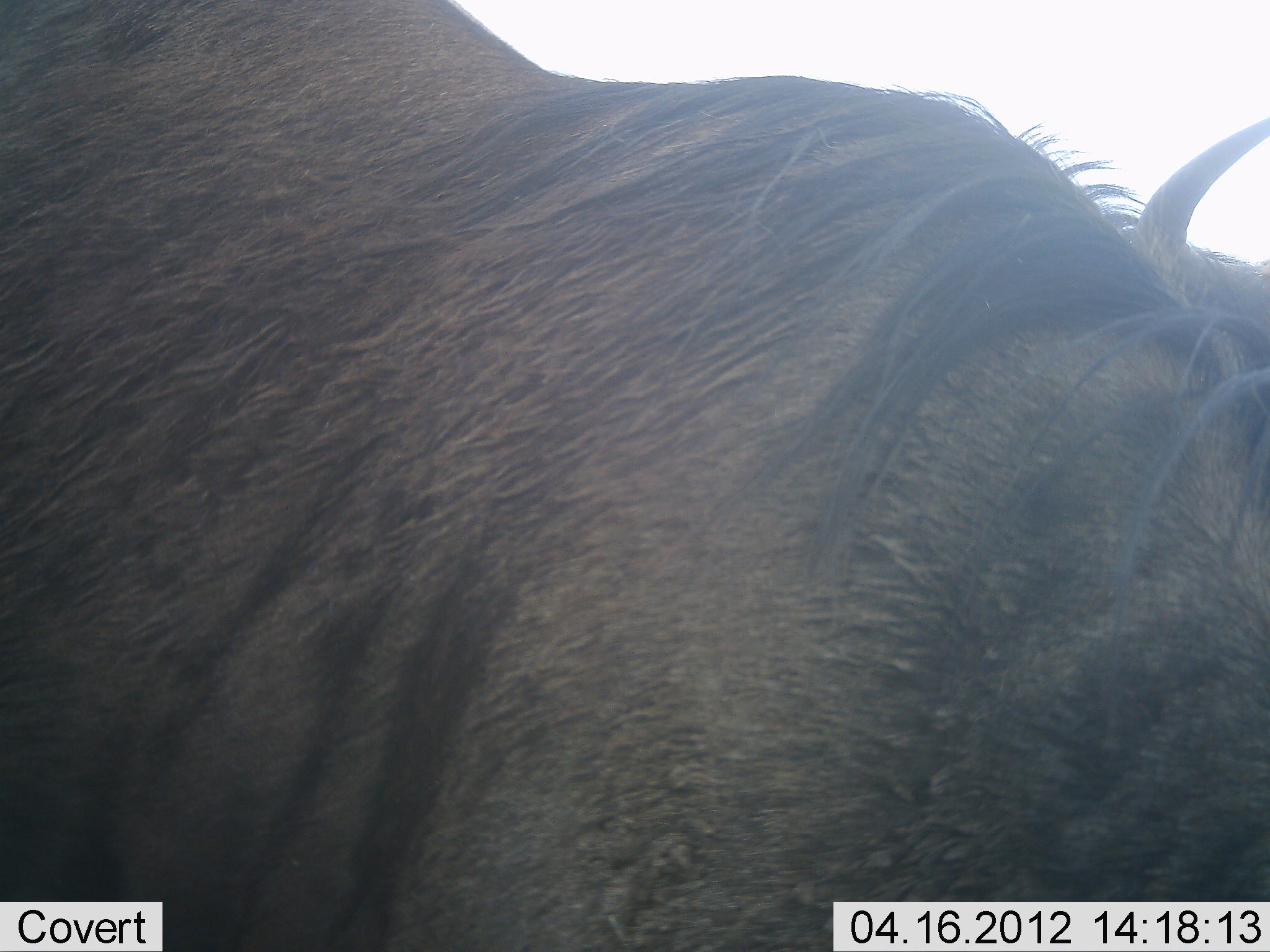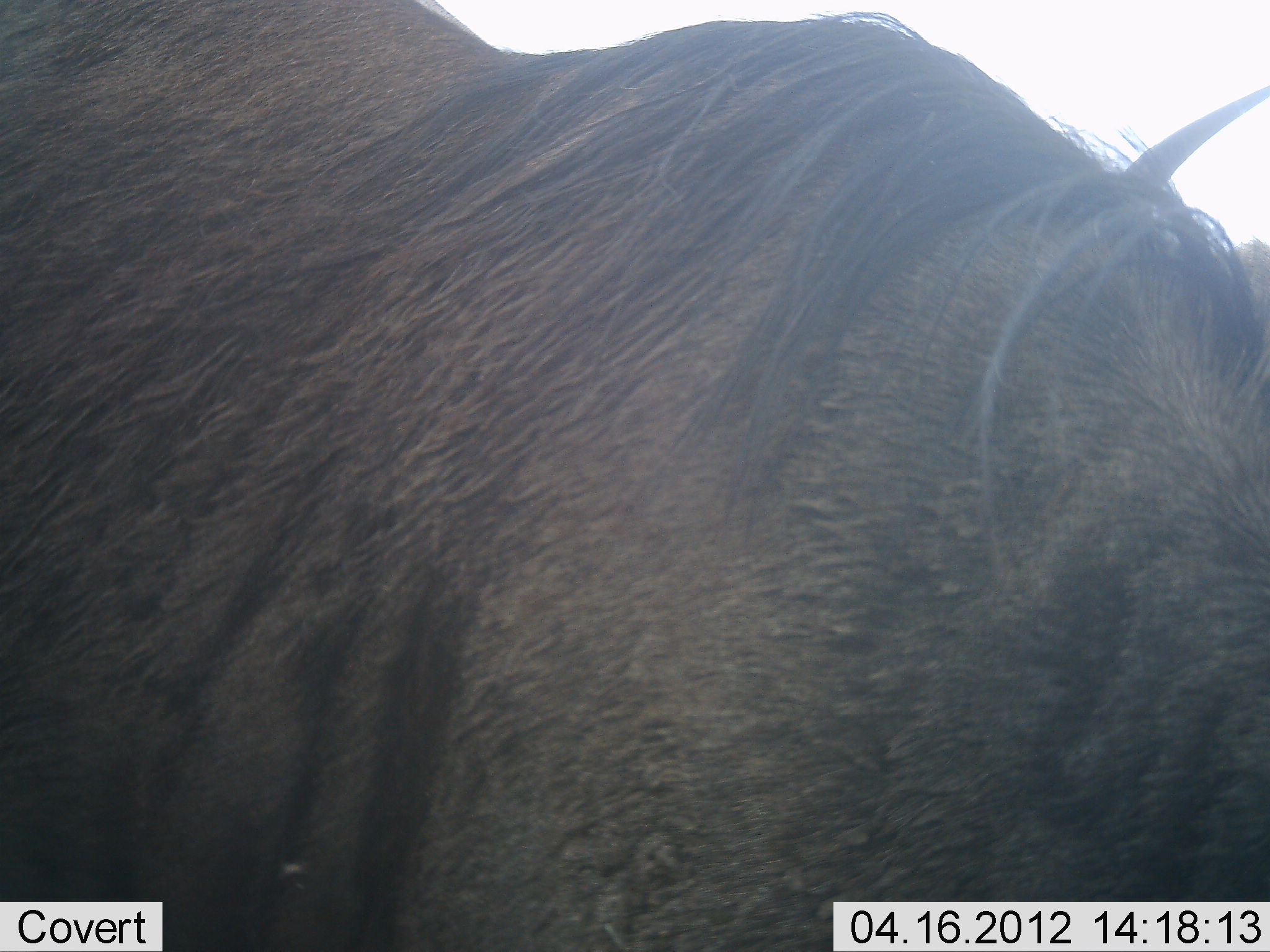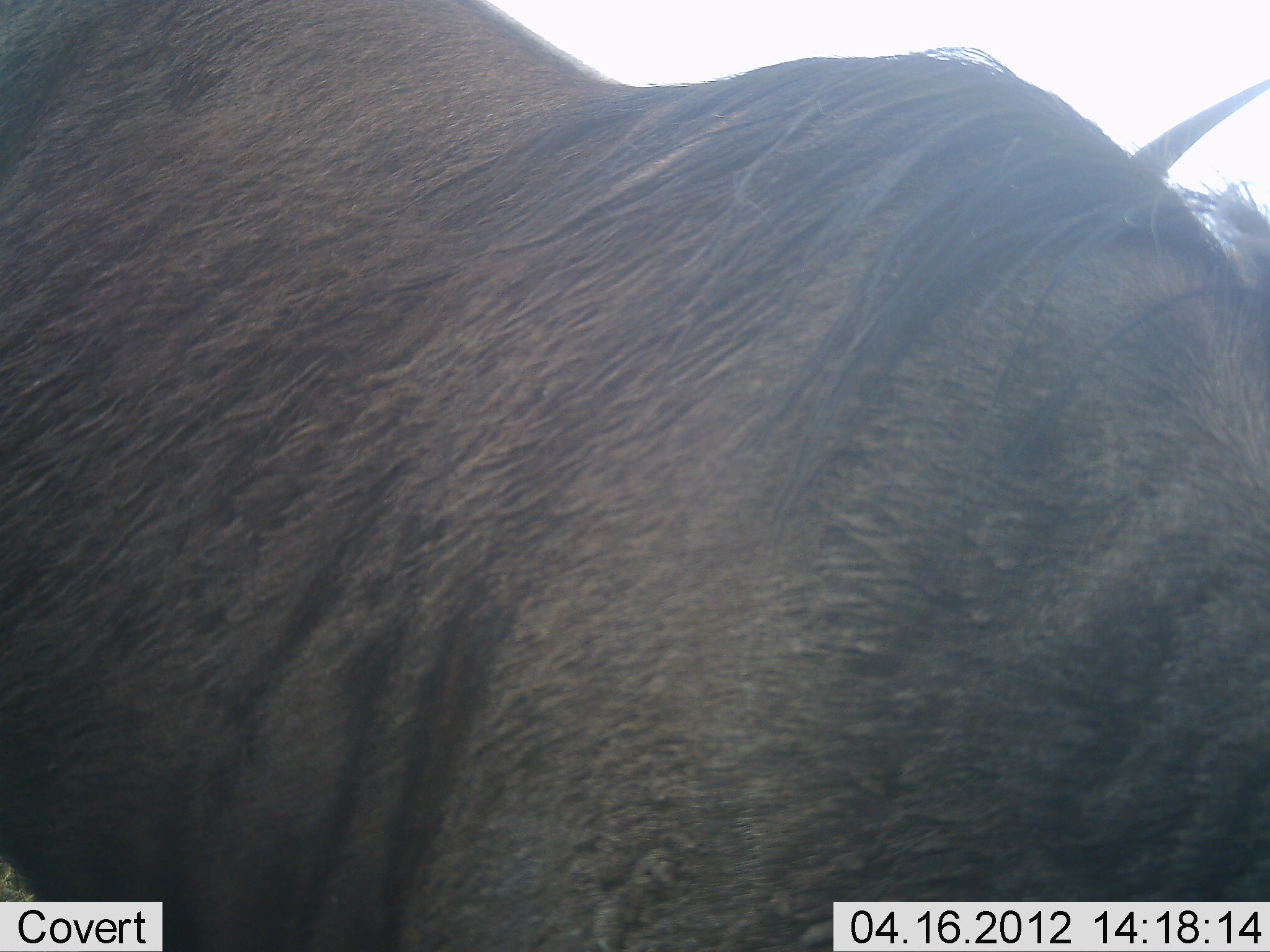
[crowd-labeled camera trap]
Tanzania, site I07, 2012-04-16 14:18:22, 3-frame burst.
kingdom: Animalia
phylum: Chordata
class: Mammalia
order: Artiodactyla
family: Bovidae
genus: Connochaetes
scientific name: Connochaetes taurinus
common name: blue wildebeest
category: wildebeest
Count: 1.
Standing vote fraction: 69%.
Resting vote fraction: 8%.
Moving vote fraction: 0%.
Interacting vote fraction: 0%.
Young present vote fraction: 0%.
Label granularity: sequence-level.